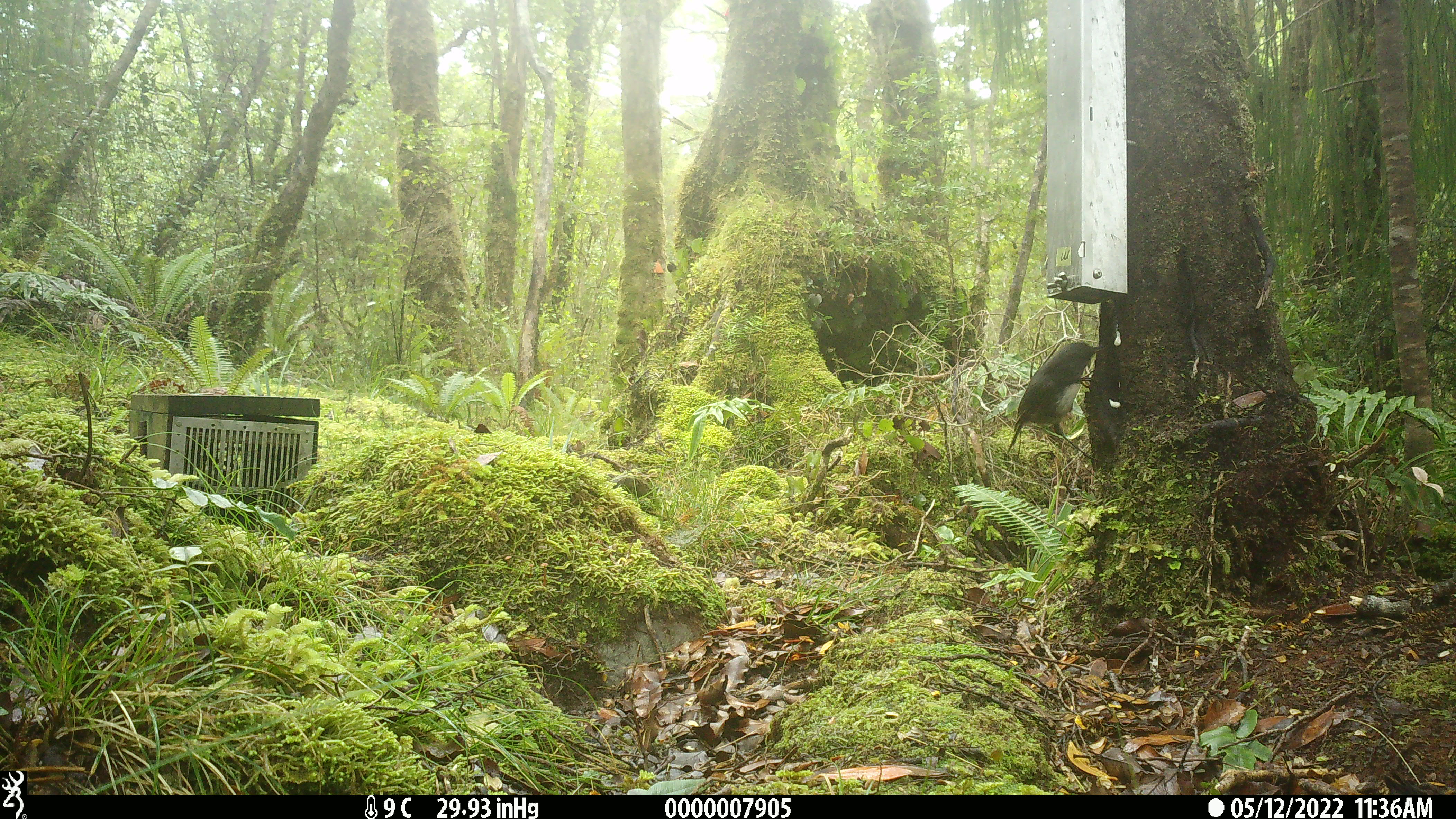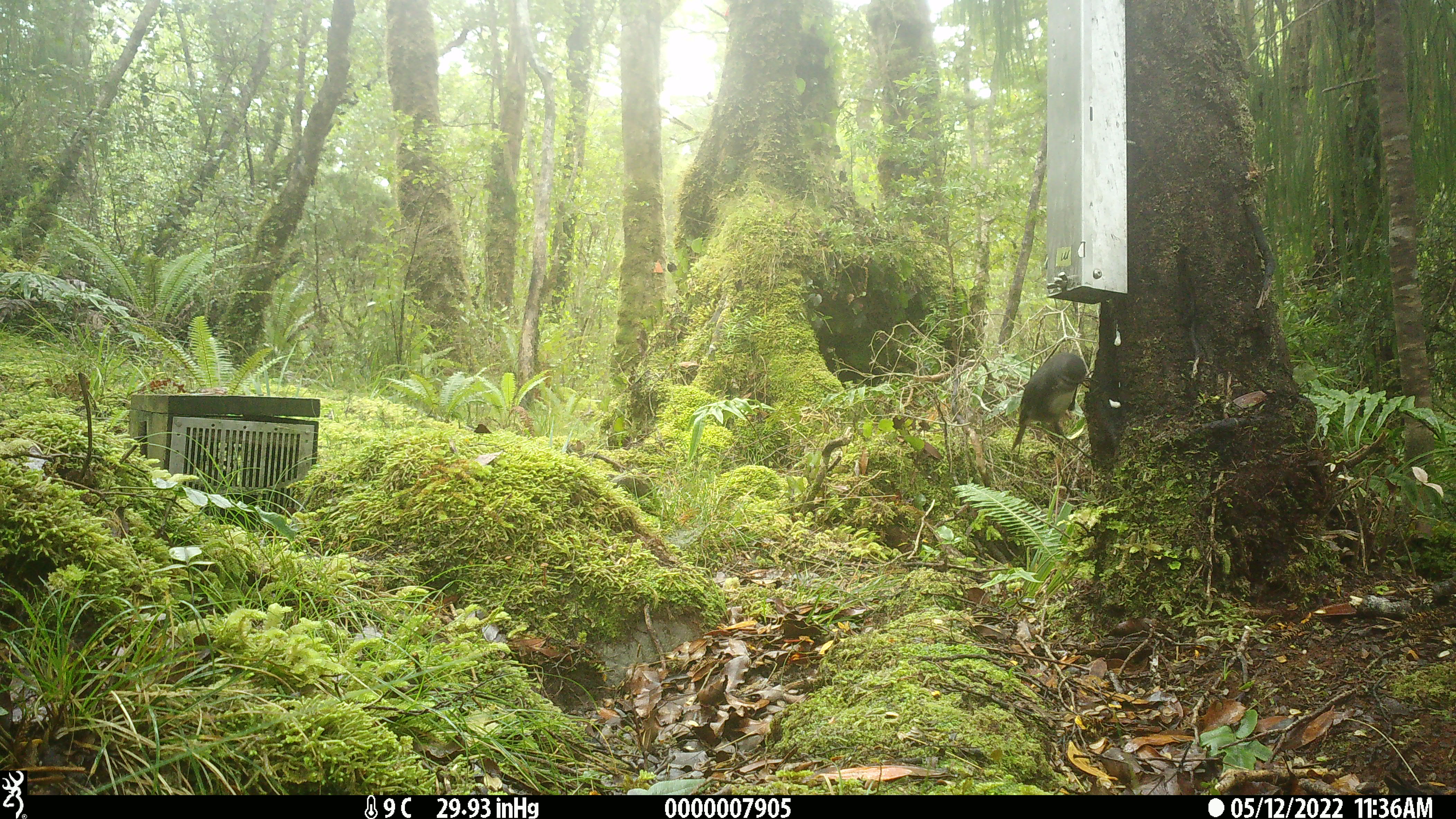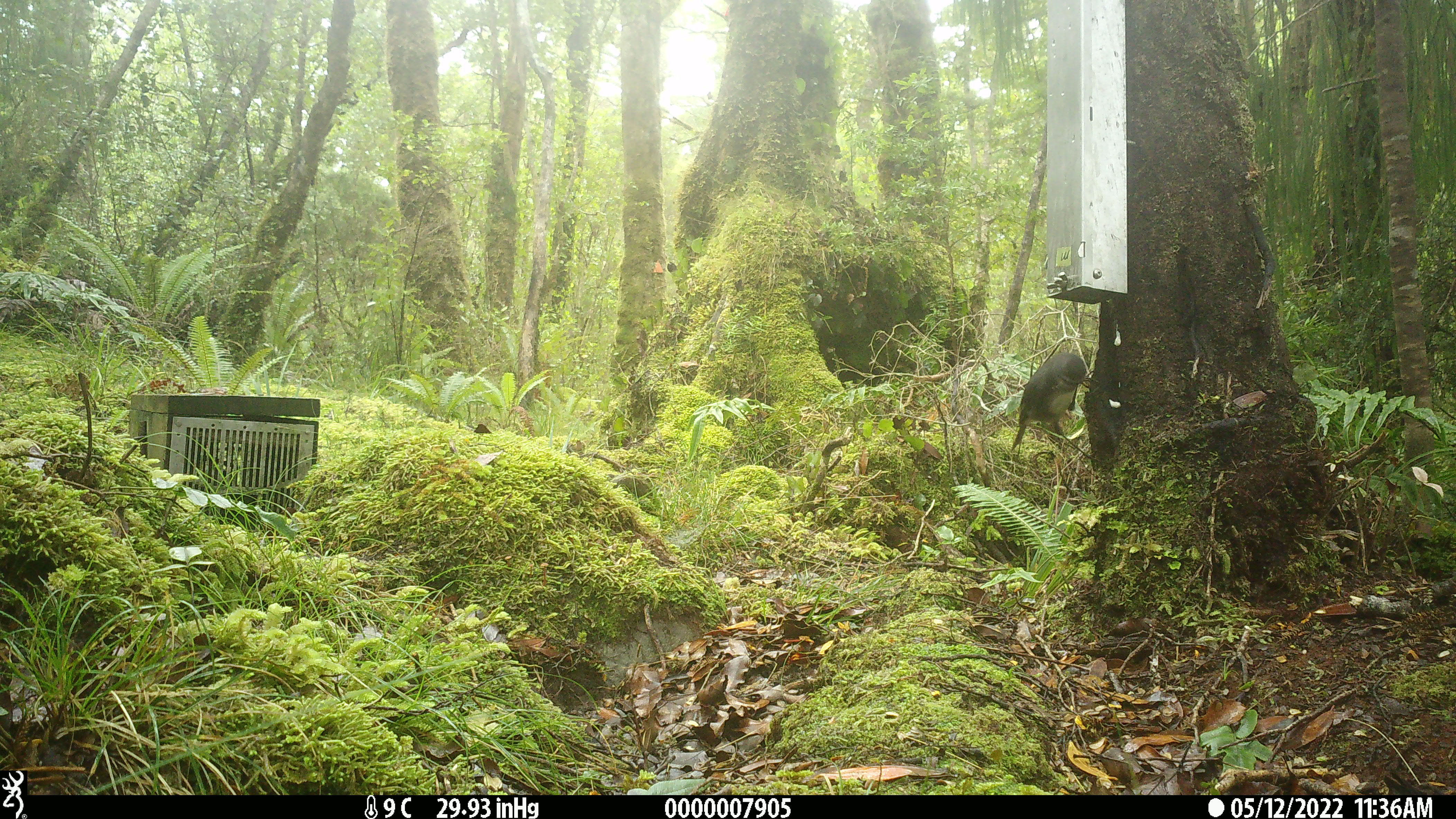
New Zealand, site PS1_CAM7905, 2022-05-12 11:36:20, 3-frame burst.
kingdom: Animalia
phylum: Chordata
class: Aves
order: Passeriformes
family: Petroicidae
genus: Petroica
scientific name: Petroica australis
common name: new zealand robin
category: robin